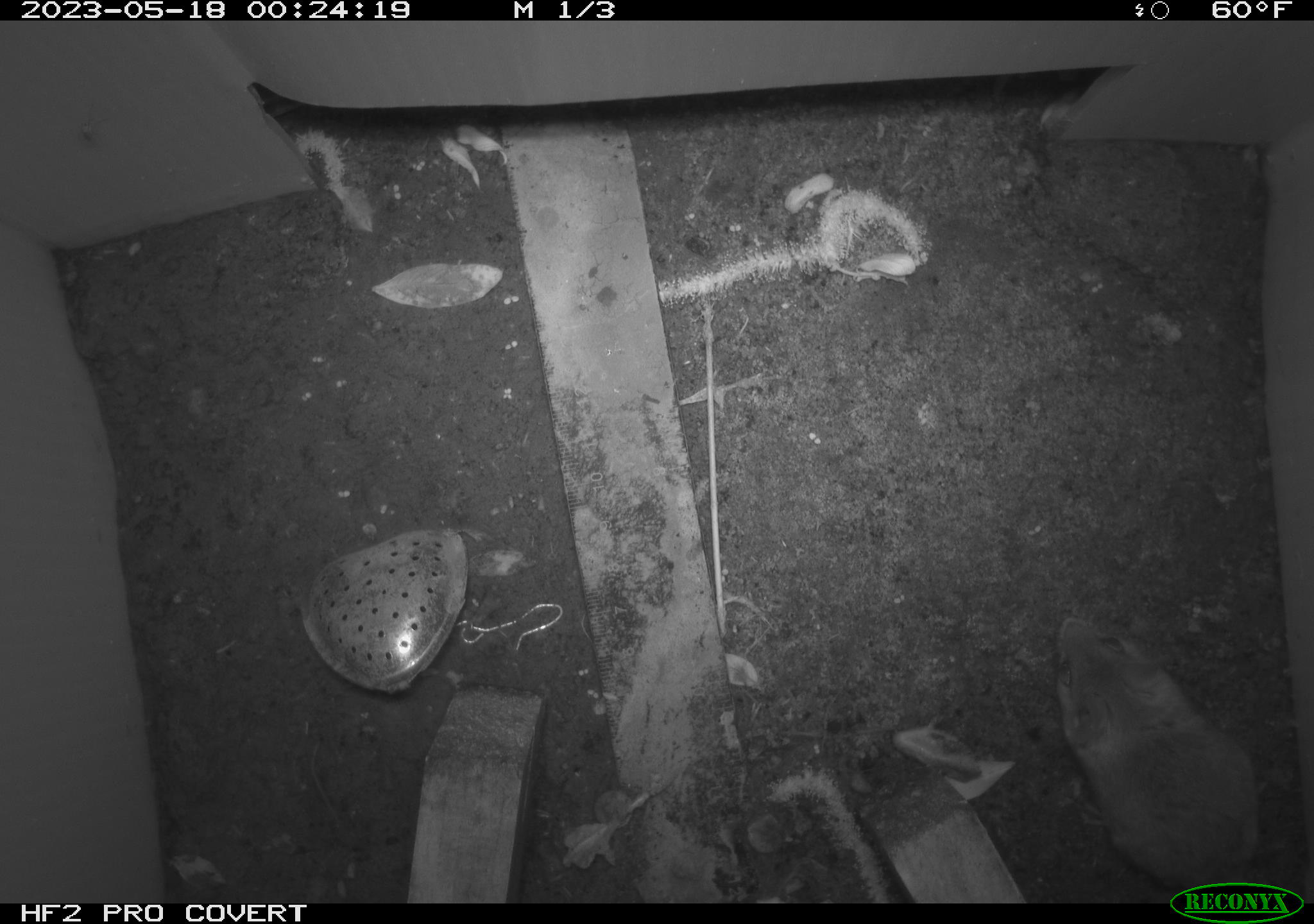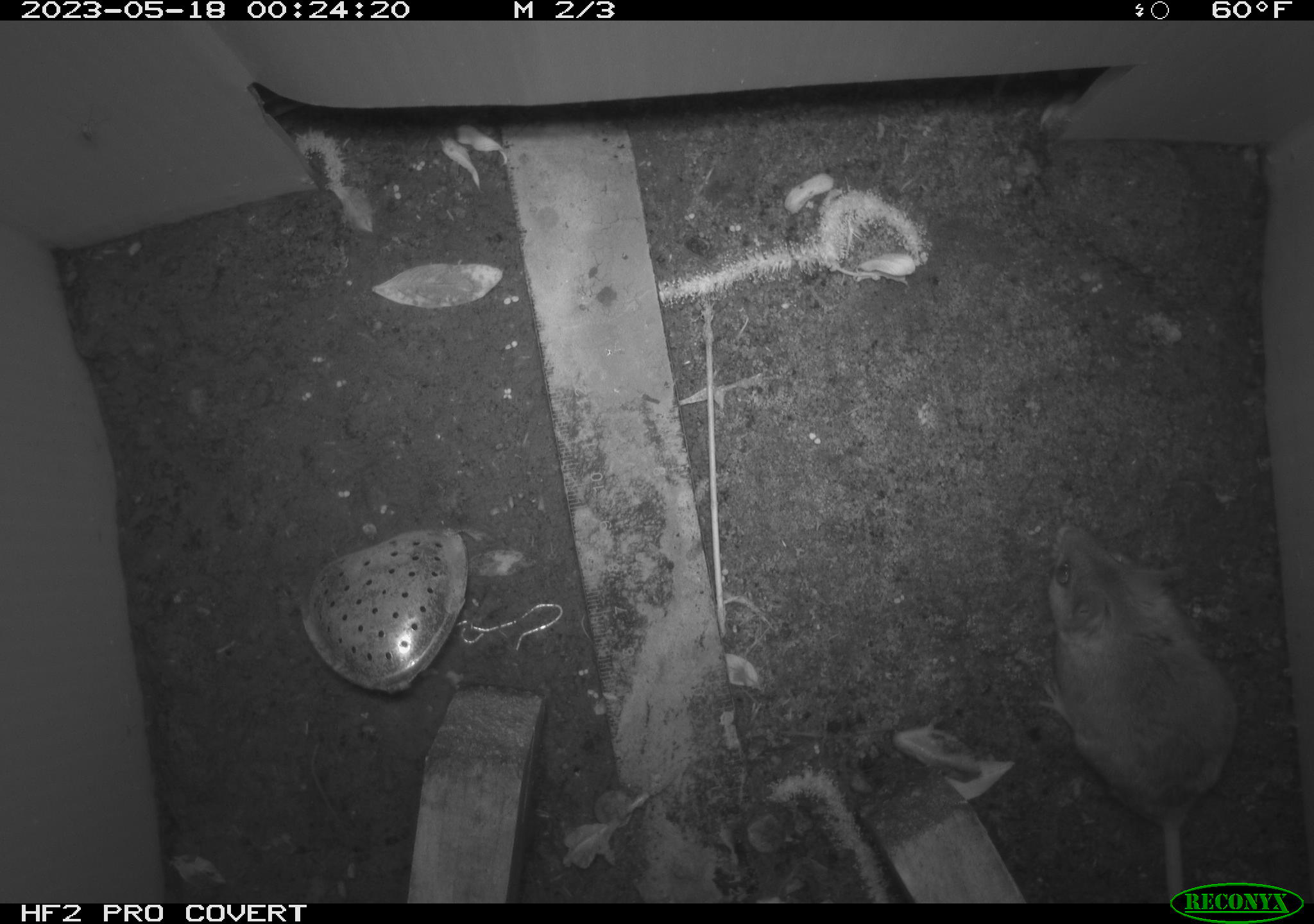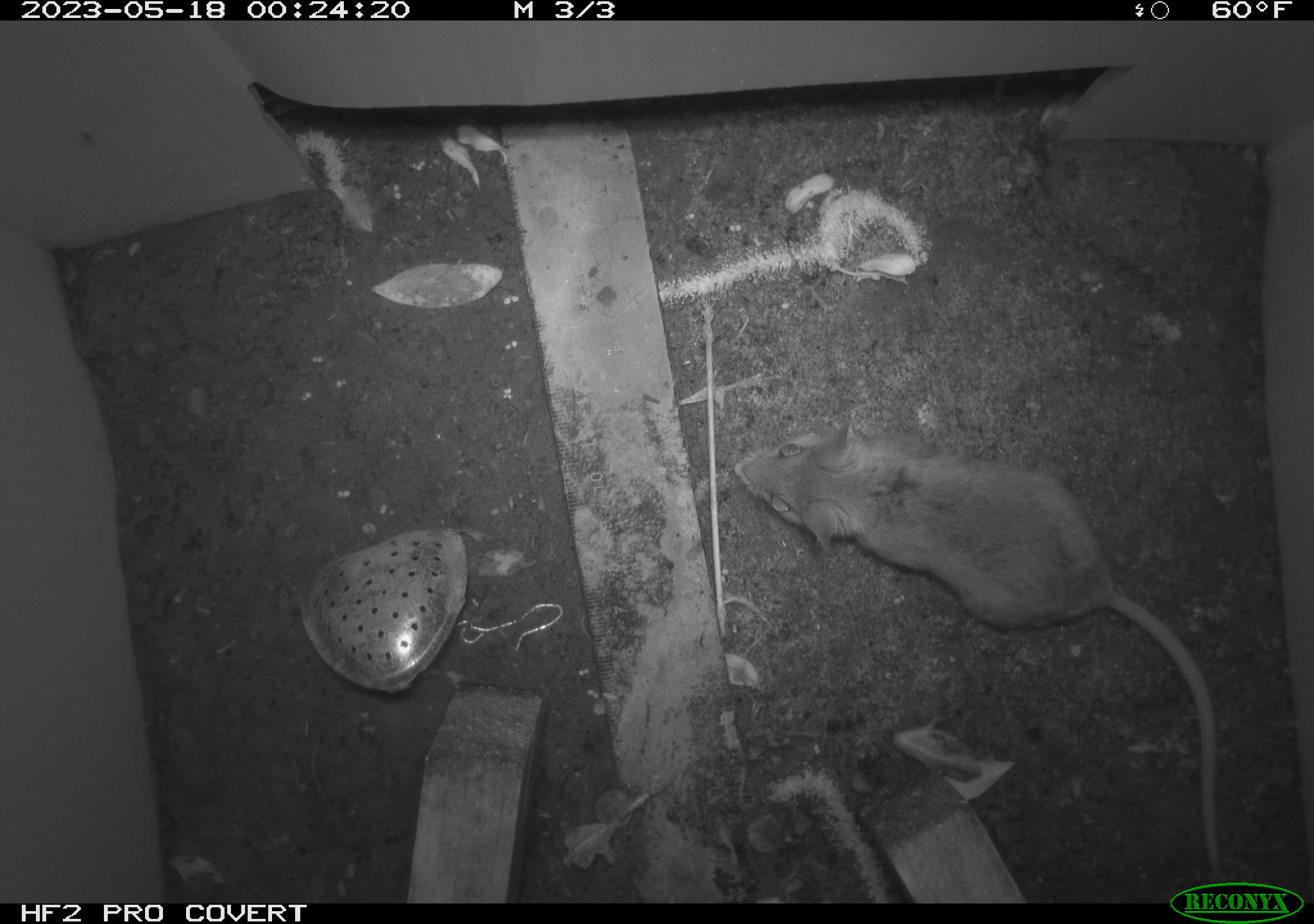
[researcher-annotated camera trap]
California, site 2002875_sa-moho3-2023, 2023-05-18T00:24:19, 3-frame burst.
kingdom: Animalia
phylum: Chordata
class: Mammalia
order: Rodentia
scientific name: Rodentia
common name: mouse species